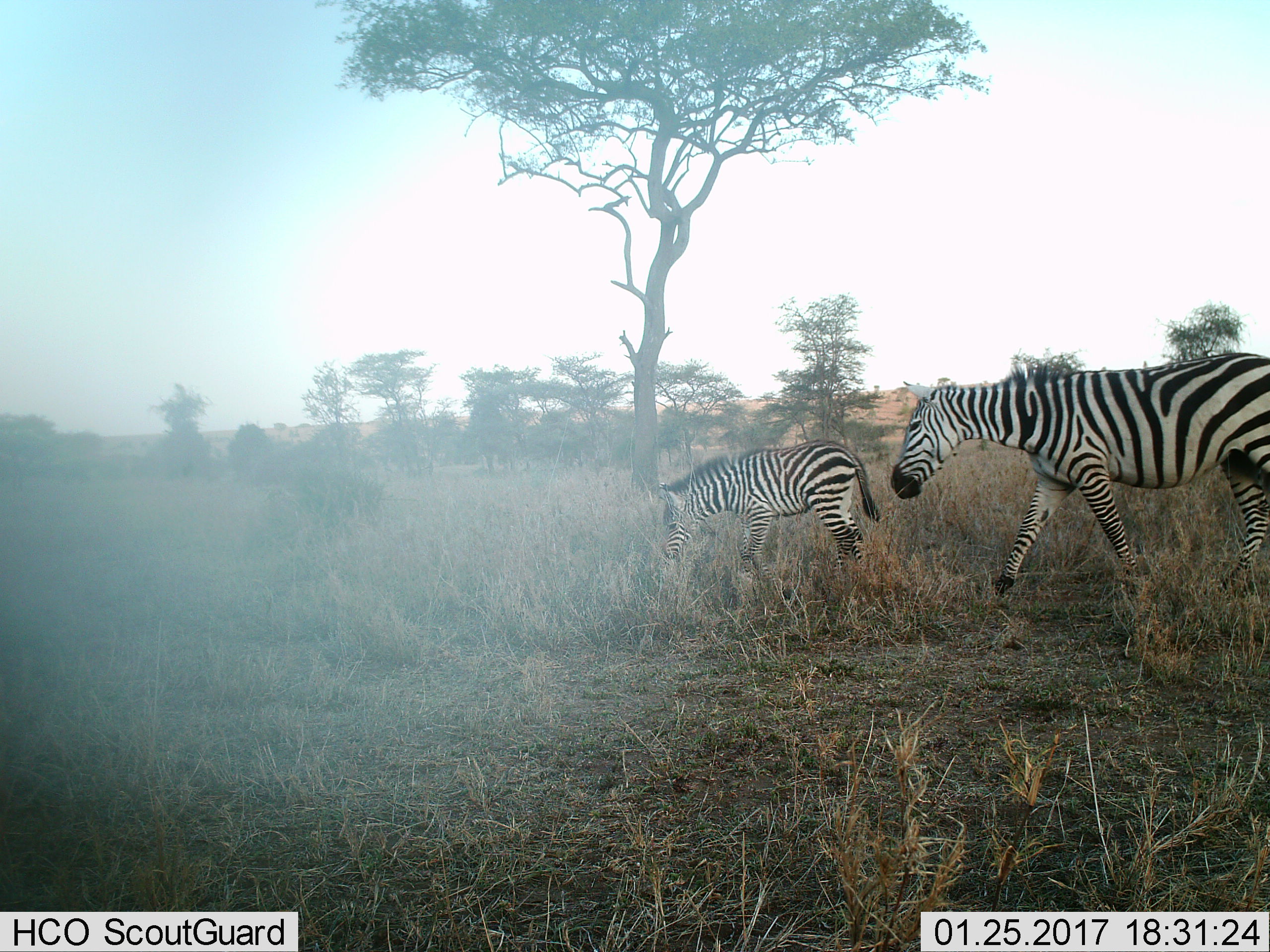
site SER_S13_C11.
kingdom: Animalia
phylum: Chordata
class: Mammalia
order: Perissodactyla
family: Equidae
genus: Equus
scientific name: Equus quagga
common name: plains zebra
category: zebraplains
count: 2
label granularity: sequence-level